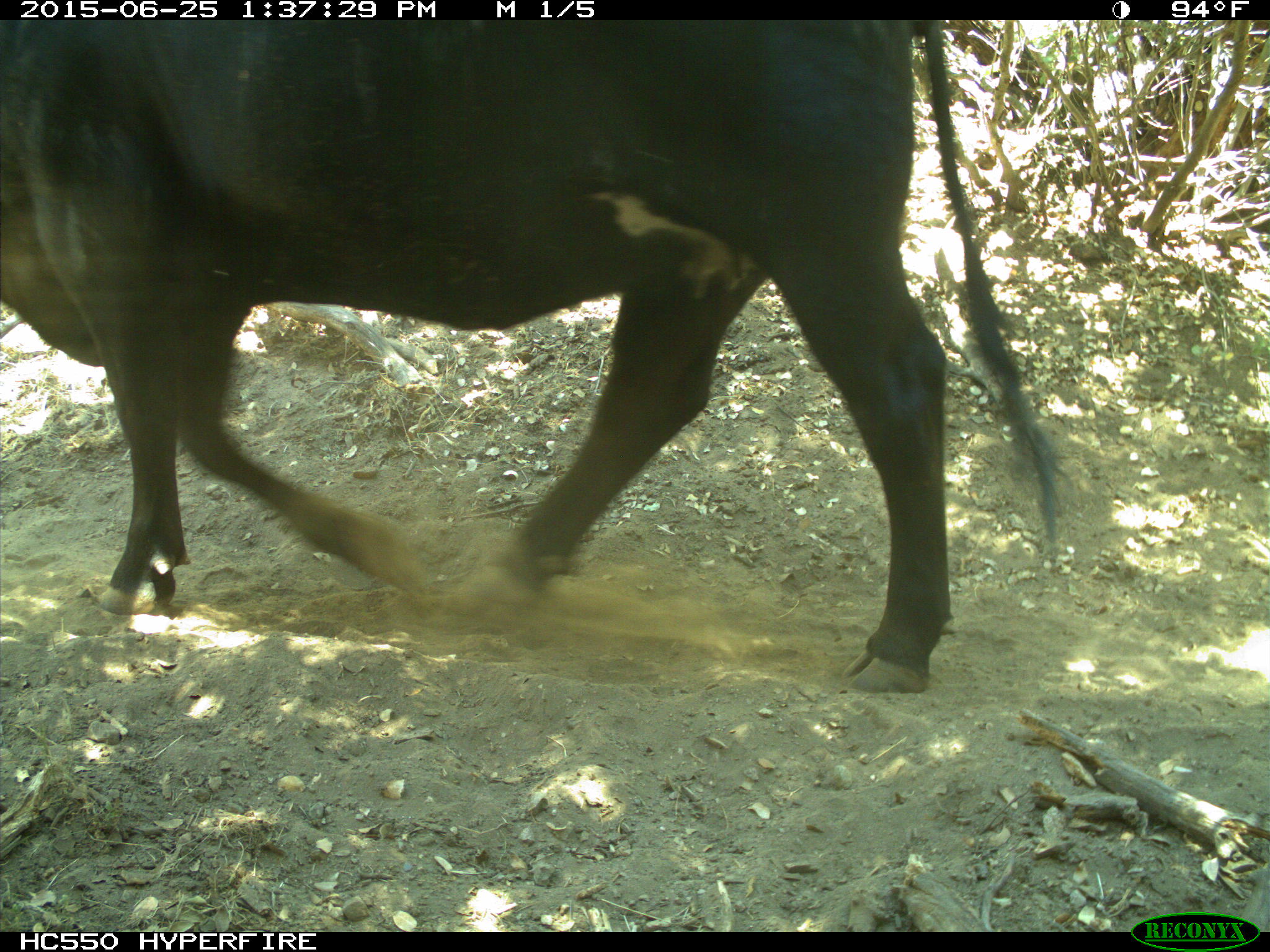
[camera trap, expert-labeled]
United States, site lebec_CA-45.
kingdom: Animalia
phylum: Chordata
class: Mammalia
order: Artiodactyla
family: Bovidae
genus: Bos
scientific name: Bos taurus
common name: domestic cow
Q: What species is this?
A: Bos taurus (domestic cow).